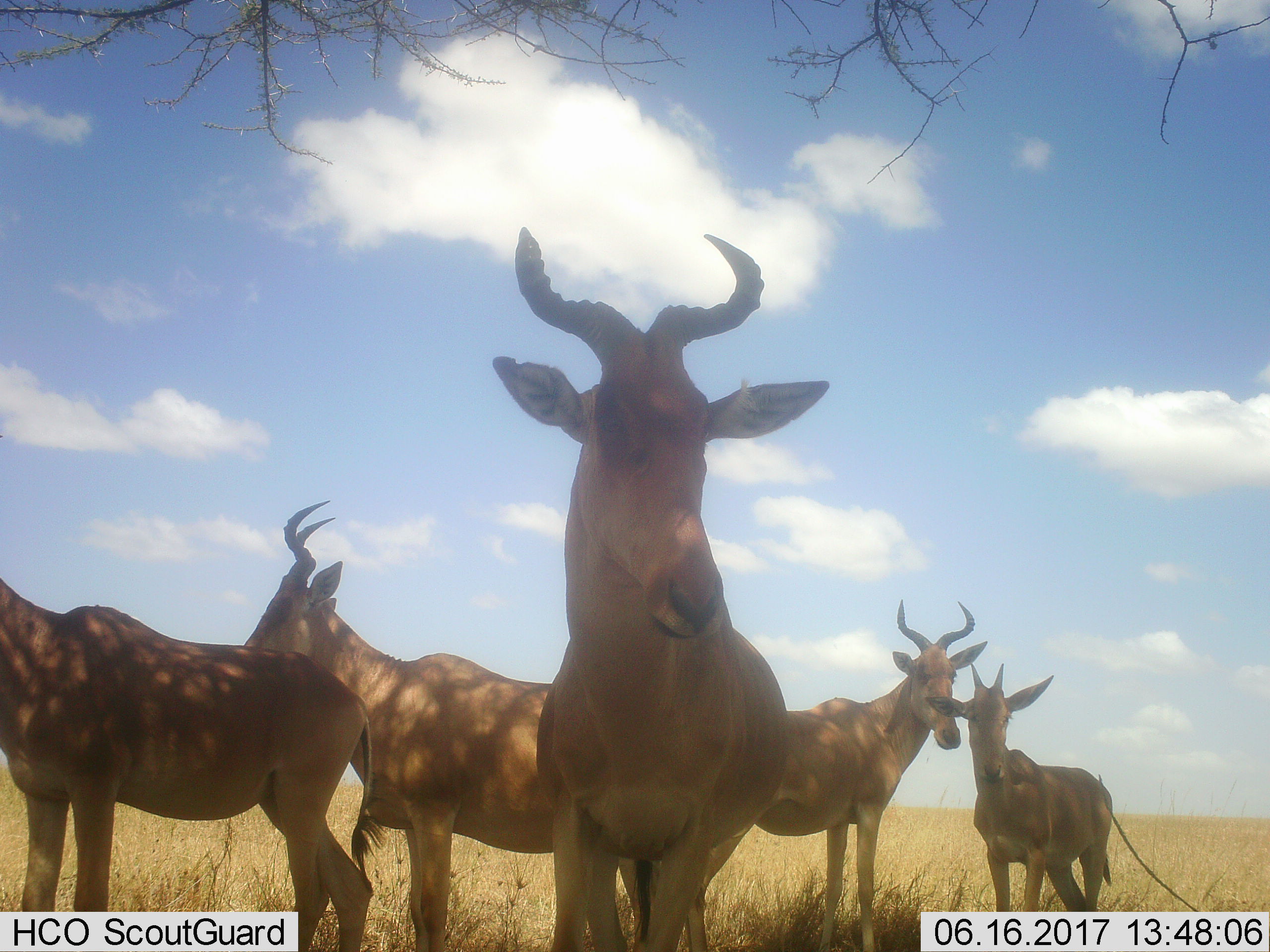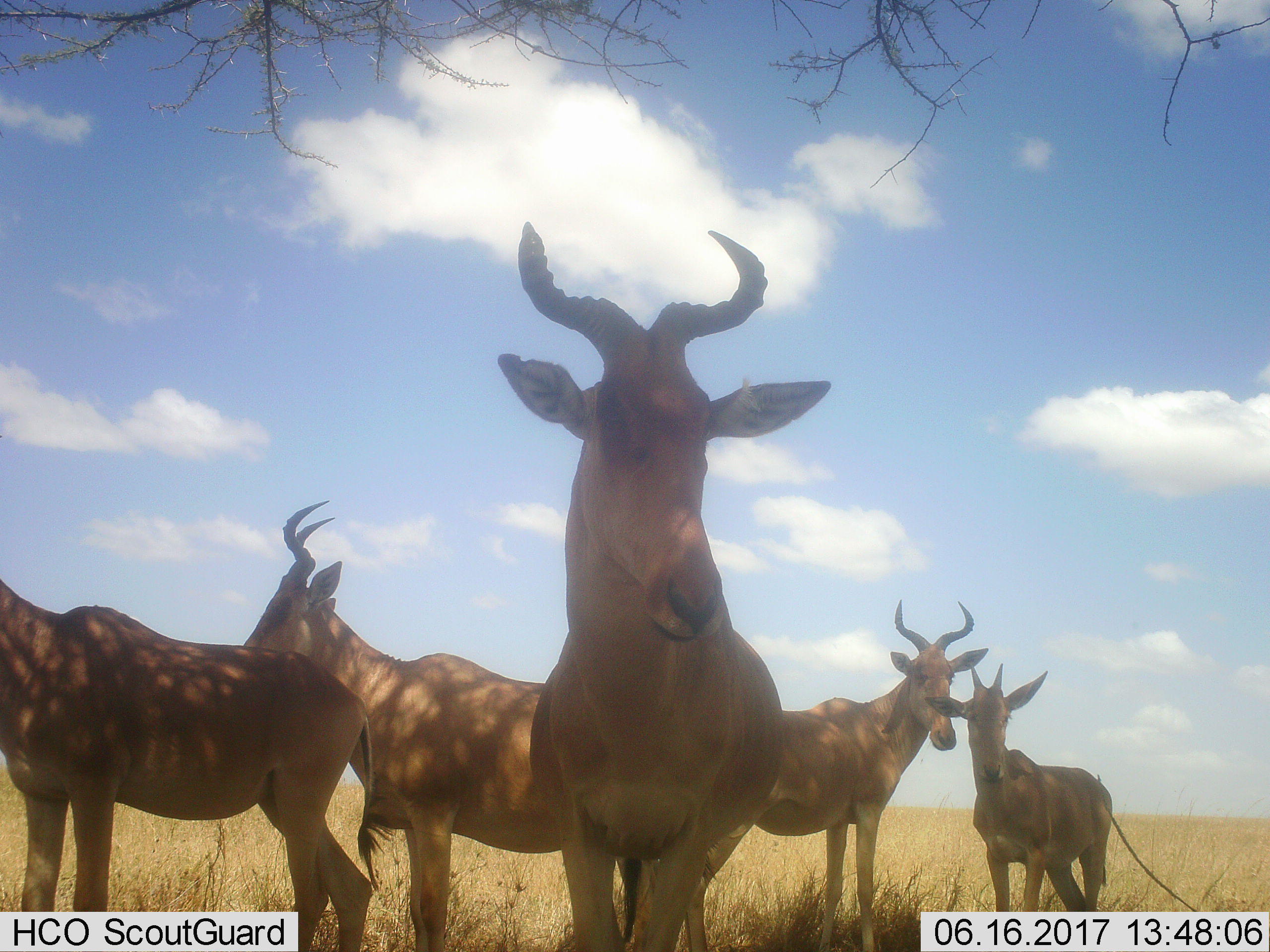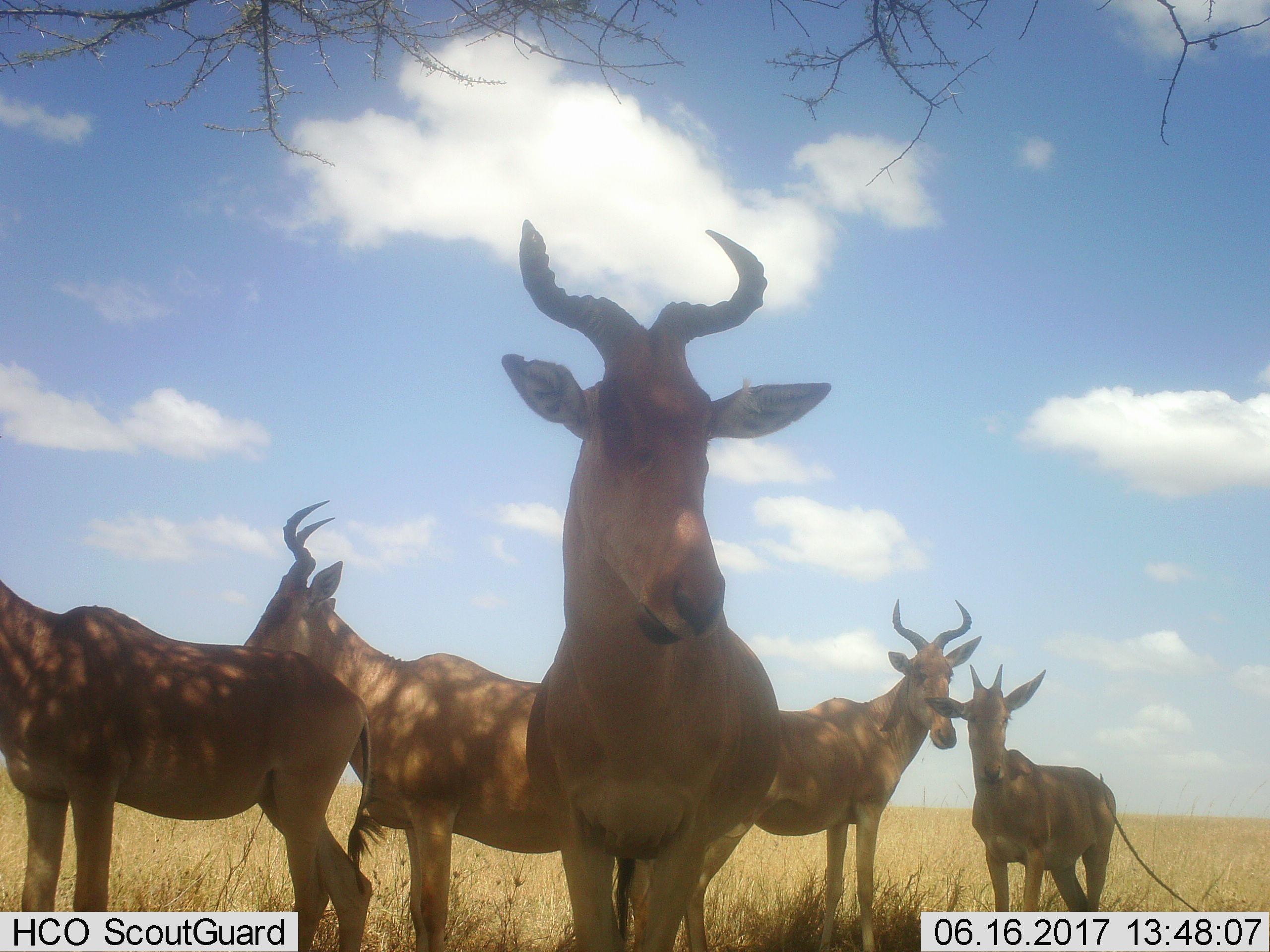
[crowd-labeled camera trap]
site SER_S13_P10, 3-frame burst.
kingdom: Animalia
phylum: Chordata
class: Mammalia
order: Artiodactyla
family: Bovidae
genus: Alcelaphus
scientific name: Alcelaphus buselaphus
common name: hartebeest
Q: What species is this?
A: Hartebeest (Alcelaphus buselaphus).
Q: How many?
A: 5.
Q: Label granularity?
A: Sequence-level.